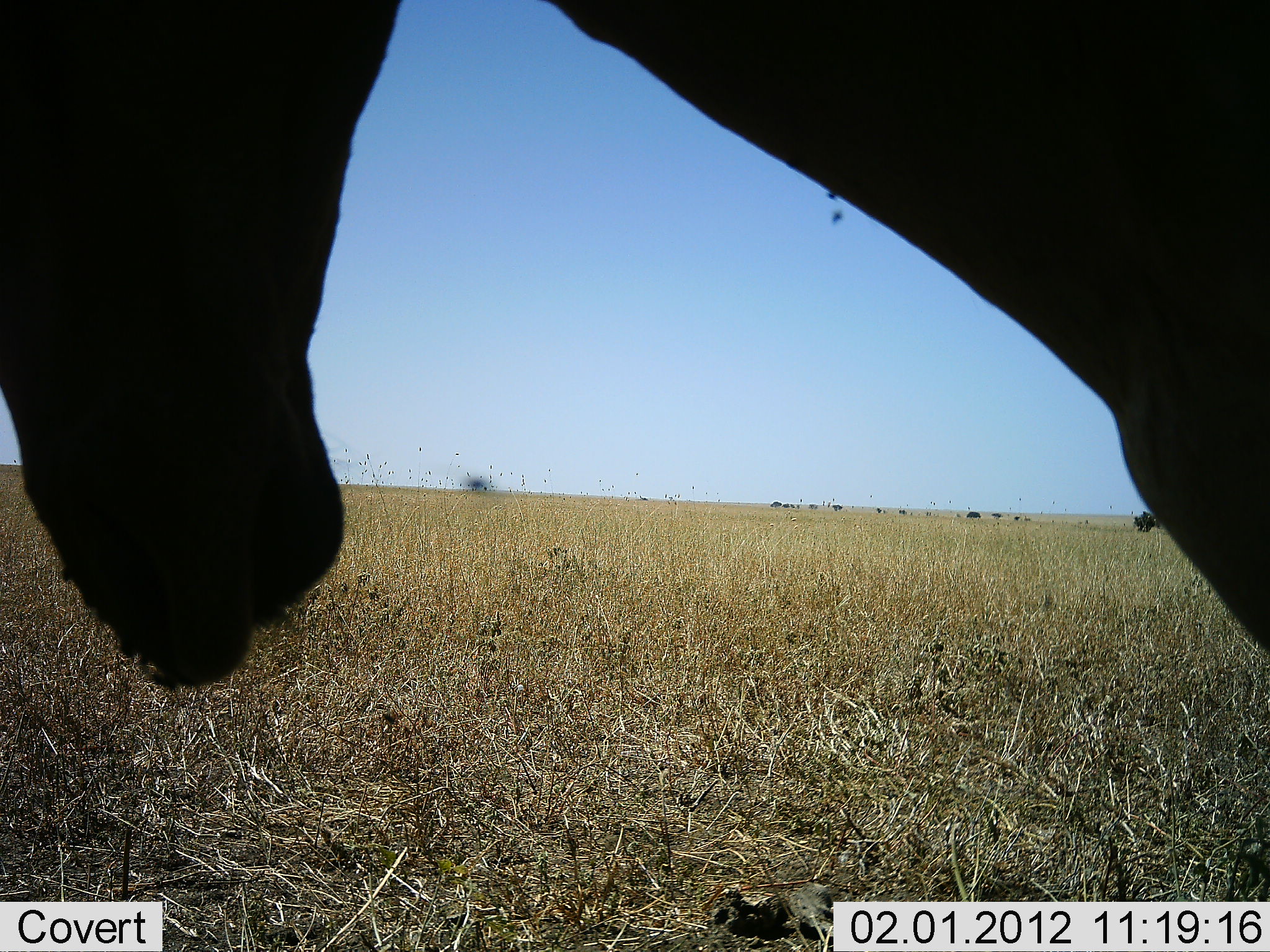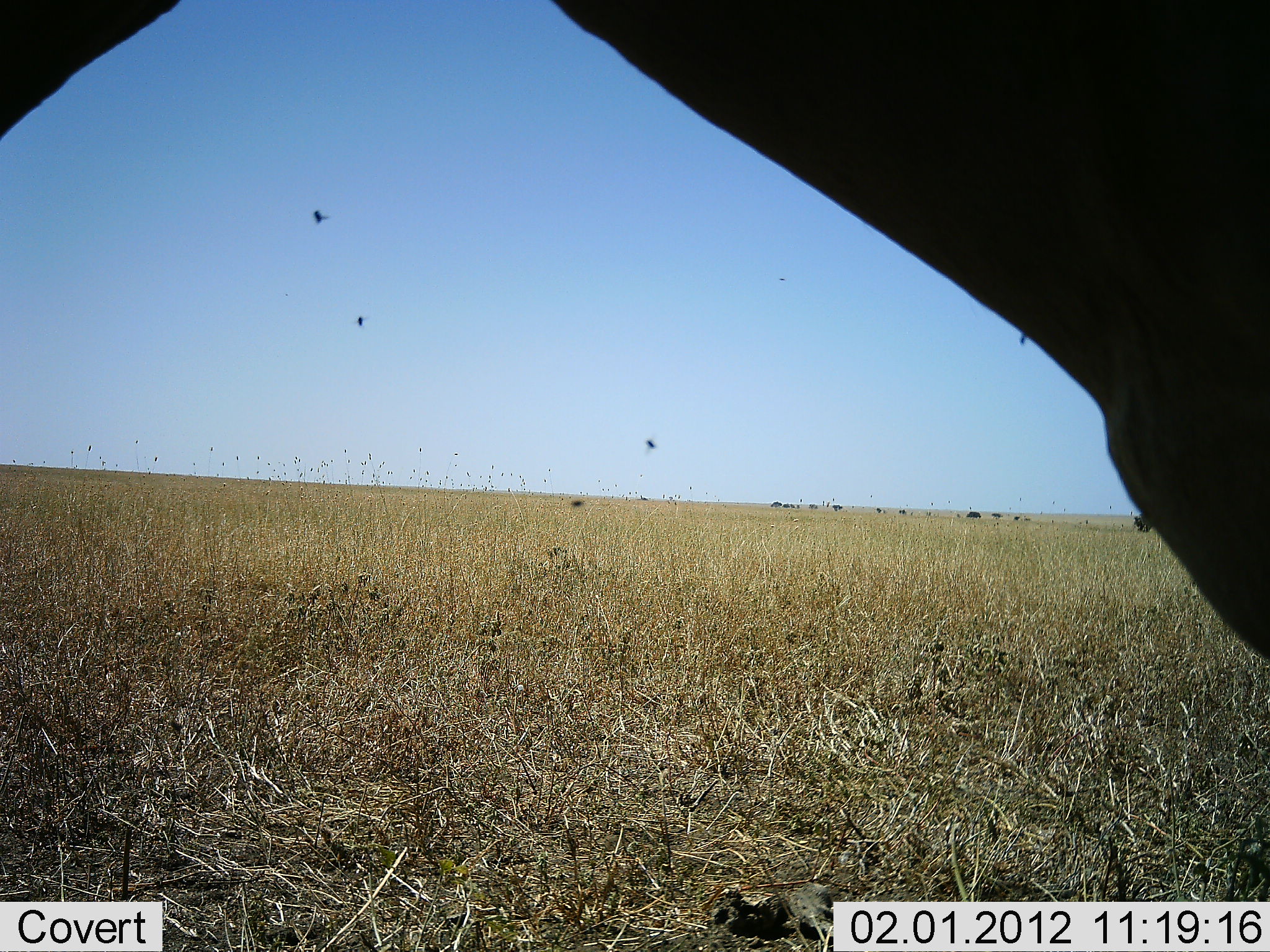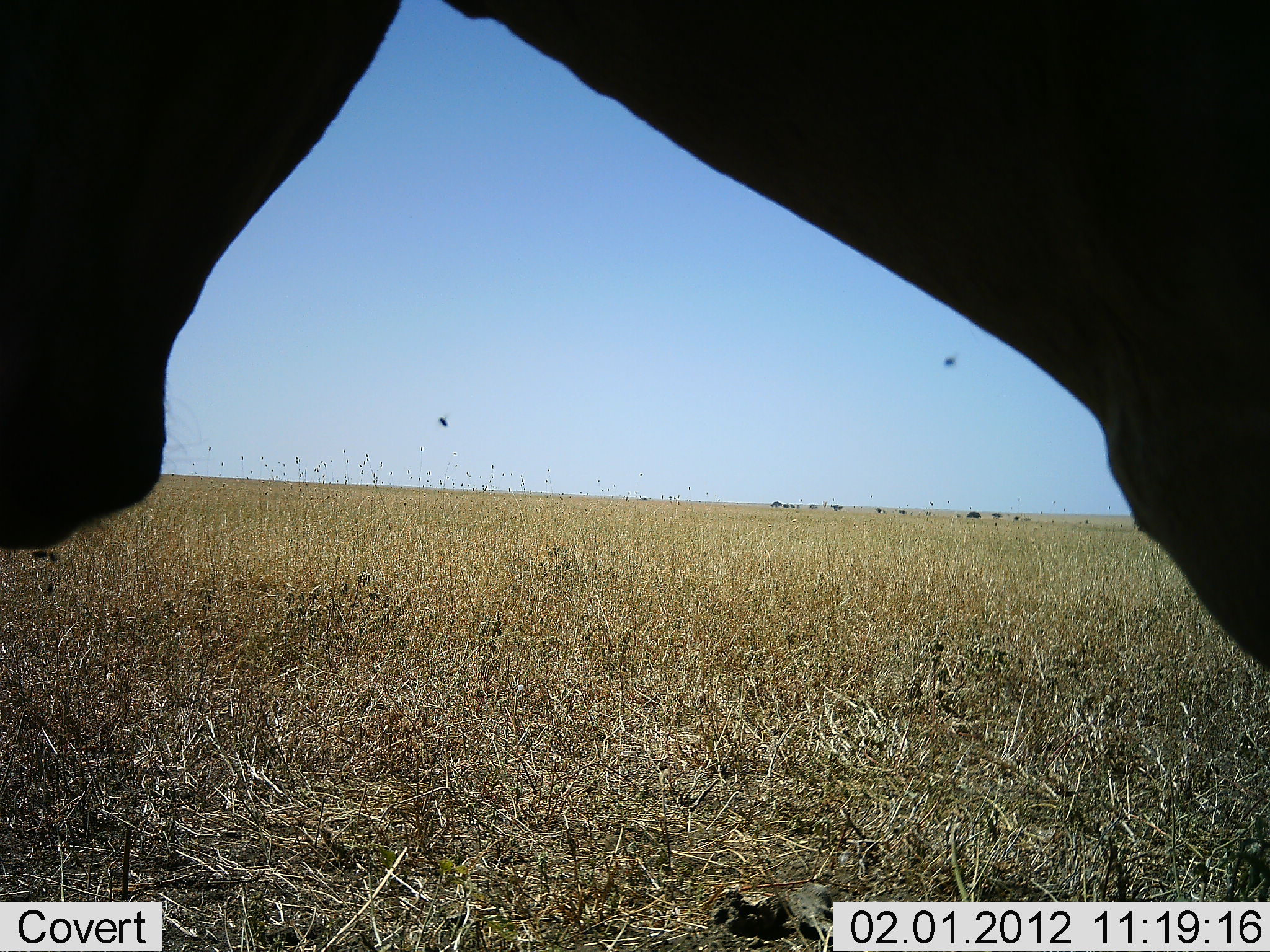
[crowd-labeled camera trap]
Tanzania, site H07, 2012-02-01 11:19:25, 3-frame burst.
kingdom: Animalia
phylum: Chordata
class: Mammalia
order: Artiodactyla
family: Bovidae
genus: Alcelaphus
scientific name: Alcelaphus buselaphus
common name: hartebeest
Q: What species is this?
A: Hartebeest (Alcelaphus buselaphus).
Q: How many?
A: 1.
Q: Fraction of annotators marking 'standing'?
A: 85%.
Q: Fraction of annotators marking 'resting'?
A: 10%.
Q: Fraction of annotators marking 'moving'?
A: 5%.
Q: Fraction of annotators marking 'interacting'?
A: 0%.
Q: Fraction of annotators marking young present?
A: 0%.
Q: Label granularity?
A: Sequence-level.